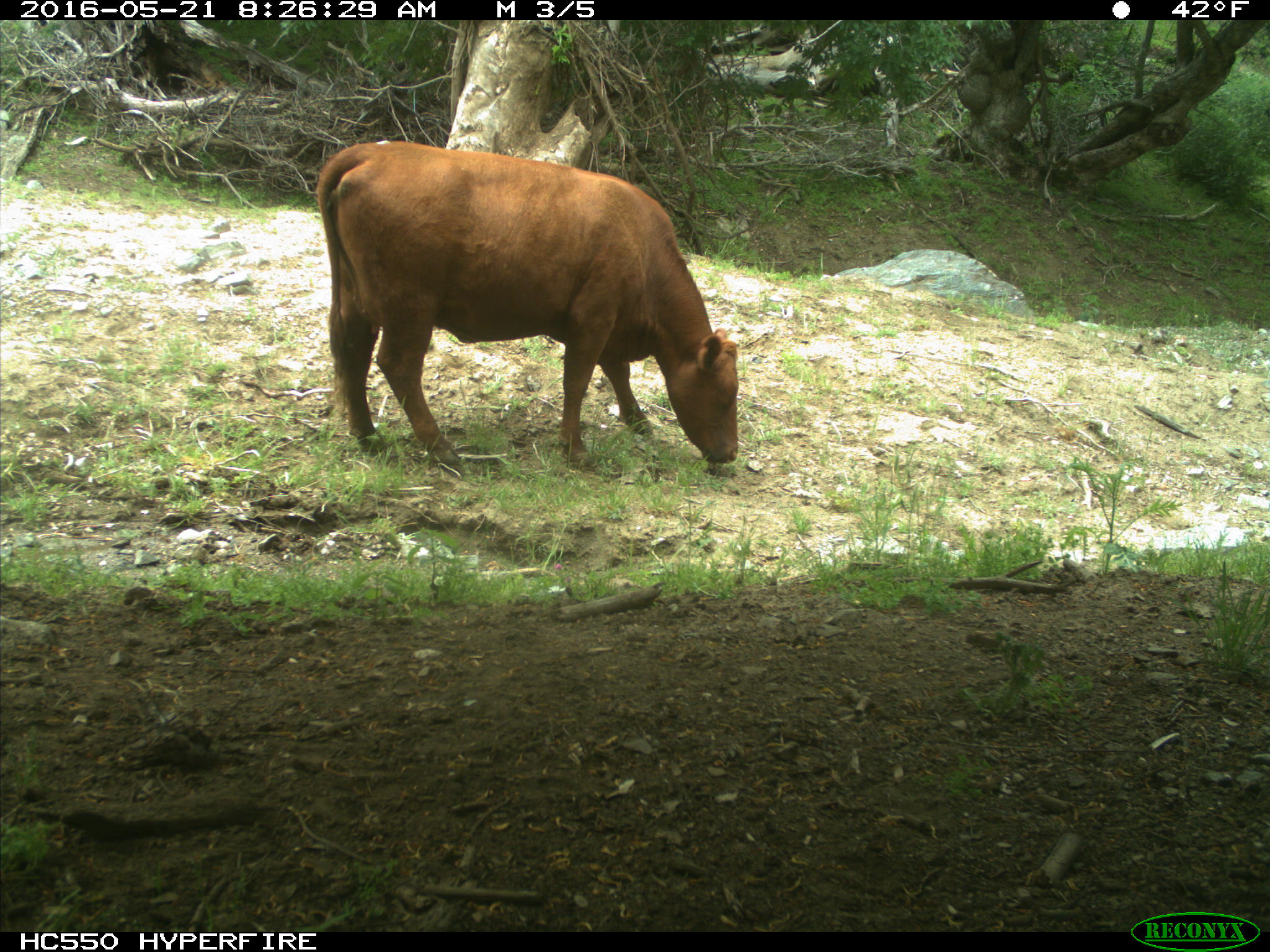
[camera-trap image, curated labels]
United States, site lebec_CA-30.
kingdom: Animalia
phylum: Chordata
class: Mammalia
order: Artiodactyla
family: Bovidae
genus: Bos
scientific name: Bos taurus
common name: domestic cow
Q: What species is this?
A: Bos taurus (domestic cow).